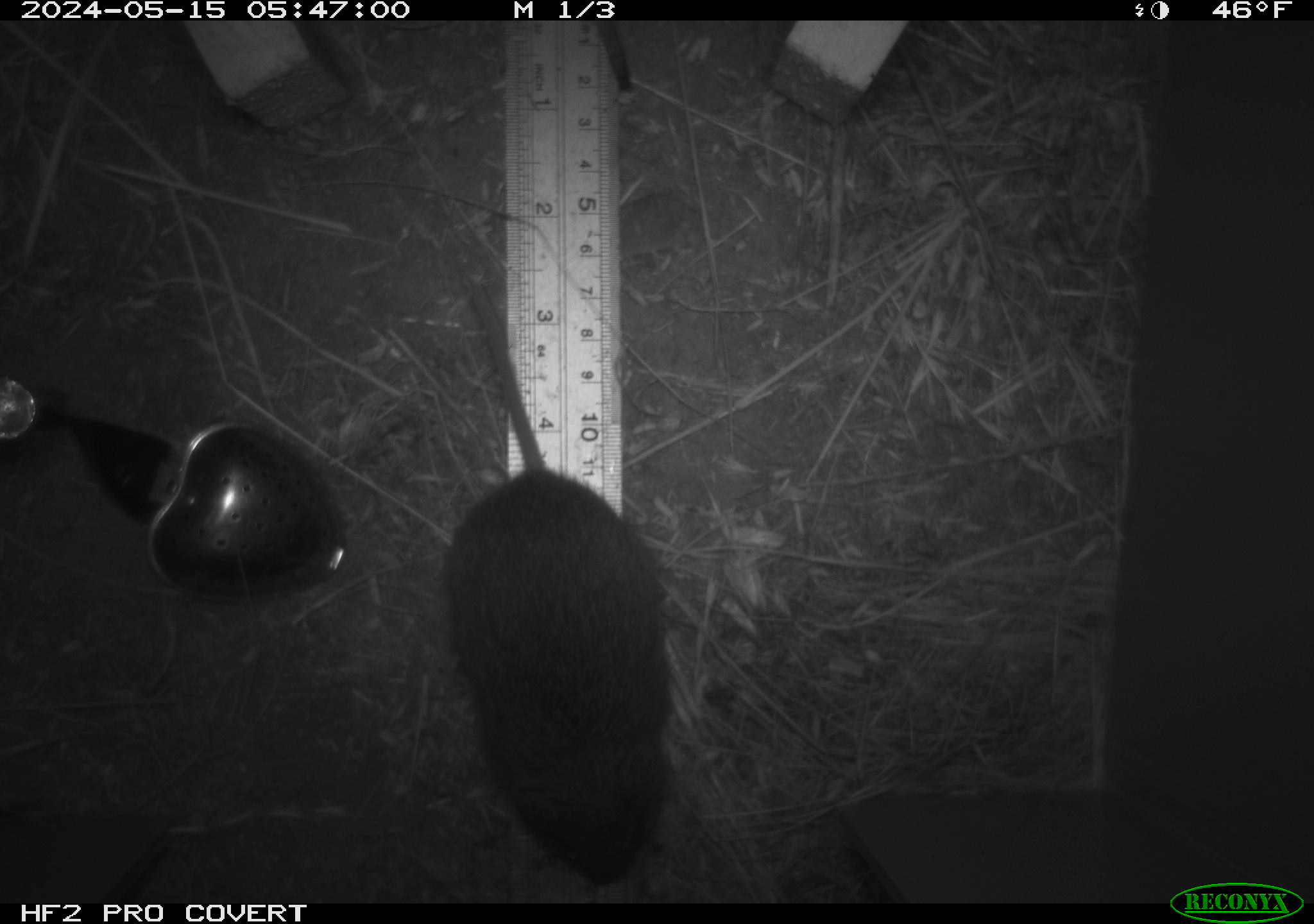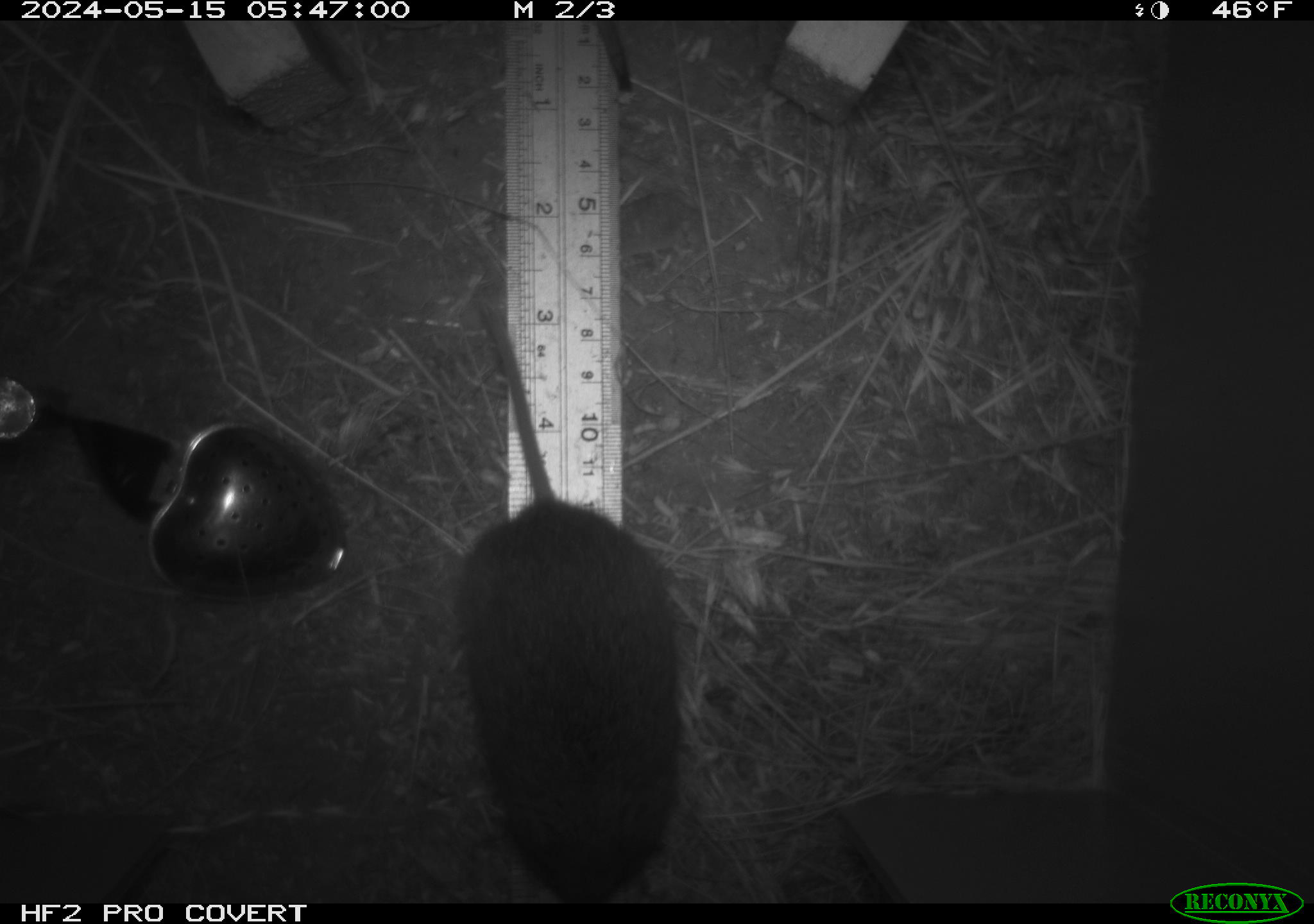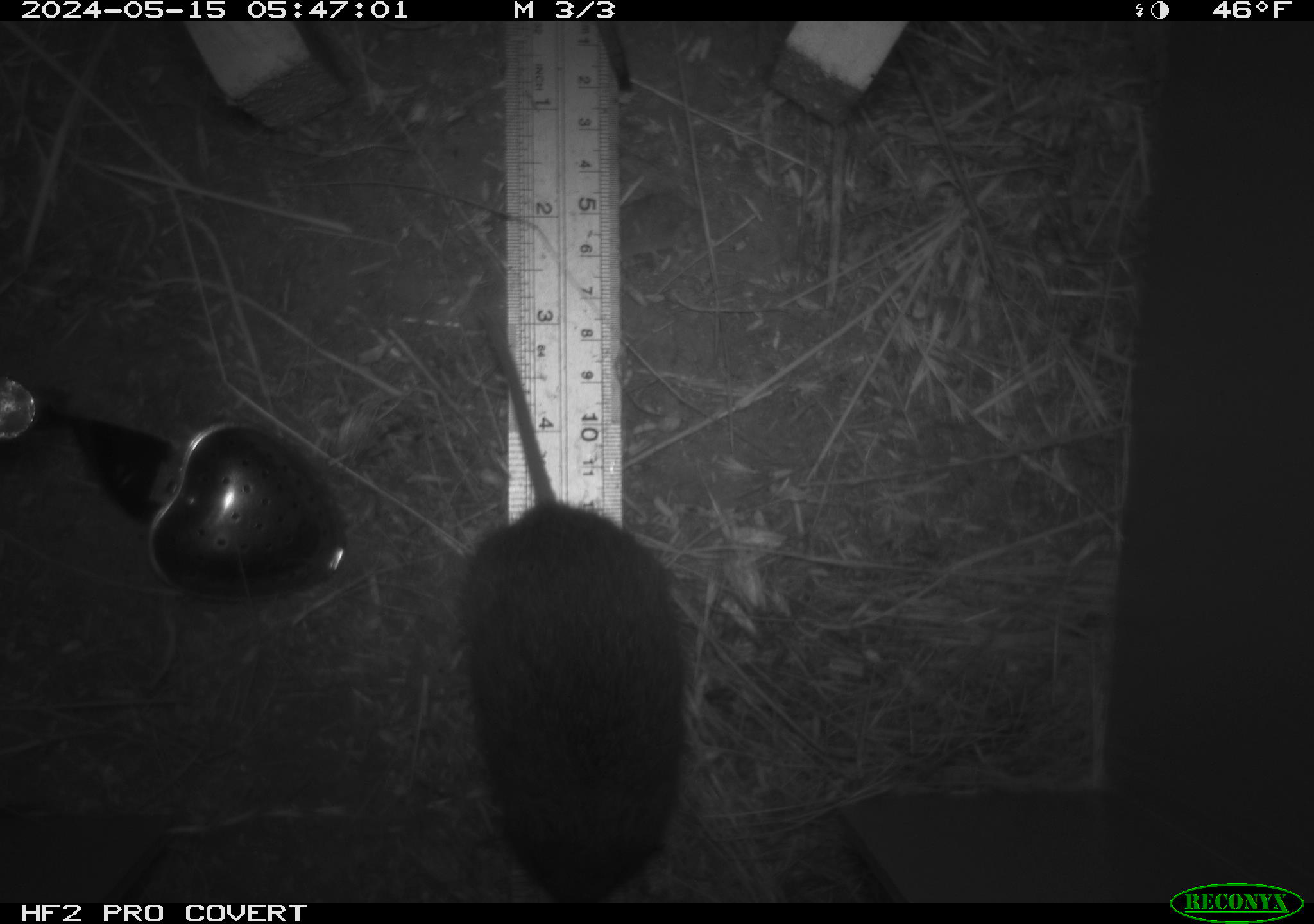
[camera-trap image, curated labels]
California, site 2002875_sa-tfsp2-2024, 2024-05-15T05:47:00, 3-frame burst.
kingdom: Animalia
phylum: Chordata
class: Mammalia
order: Rodentia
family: Cricetidae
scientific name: Arvicolinae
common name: voles, lemmings, and muskrats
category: arvicolinae subfamily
Arvicolinae subfamily (voles, lemmings, and muskrats) (Arvicolinae).